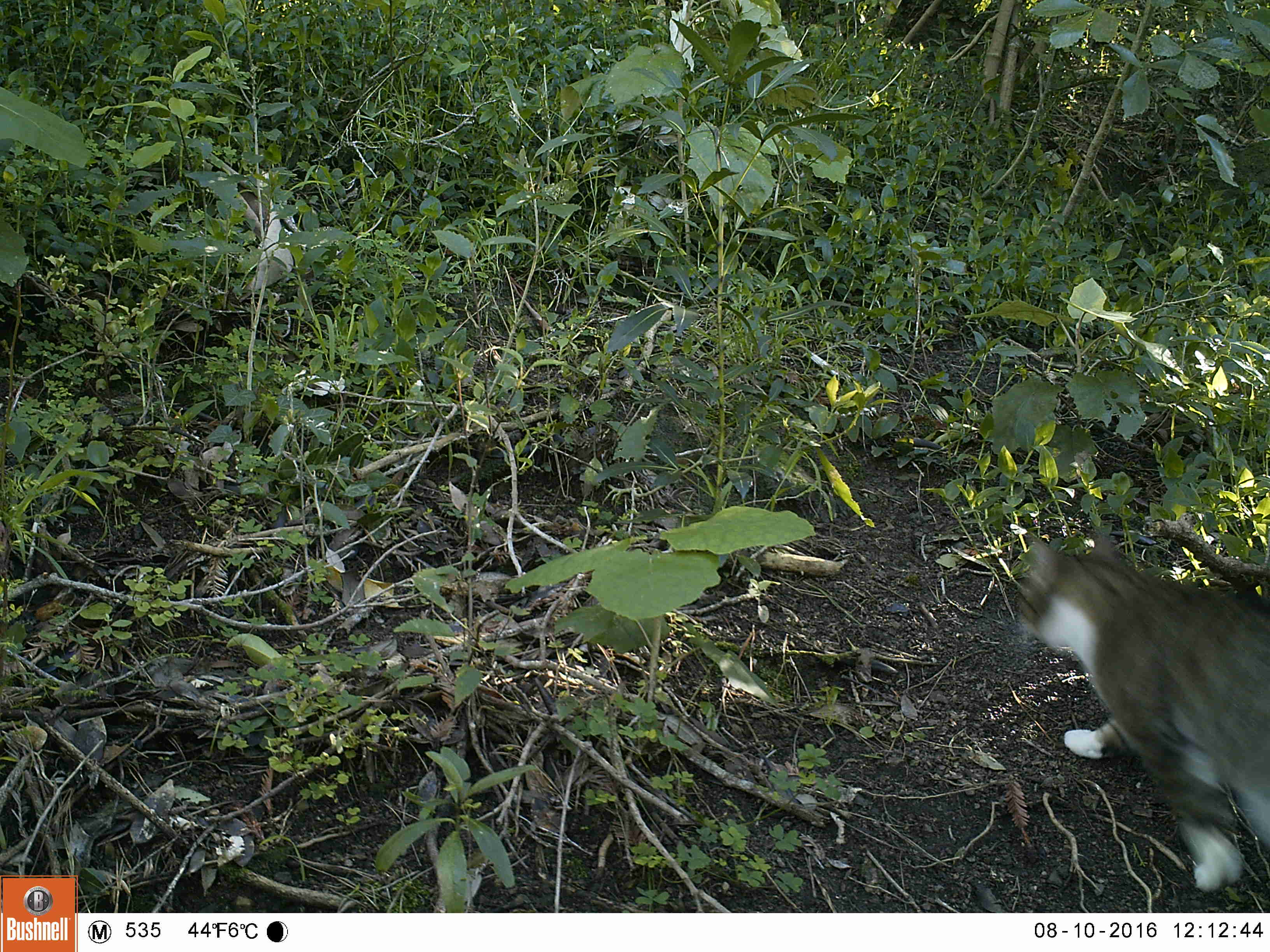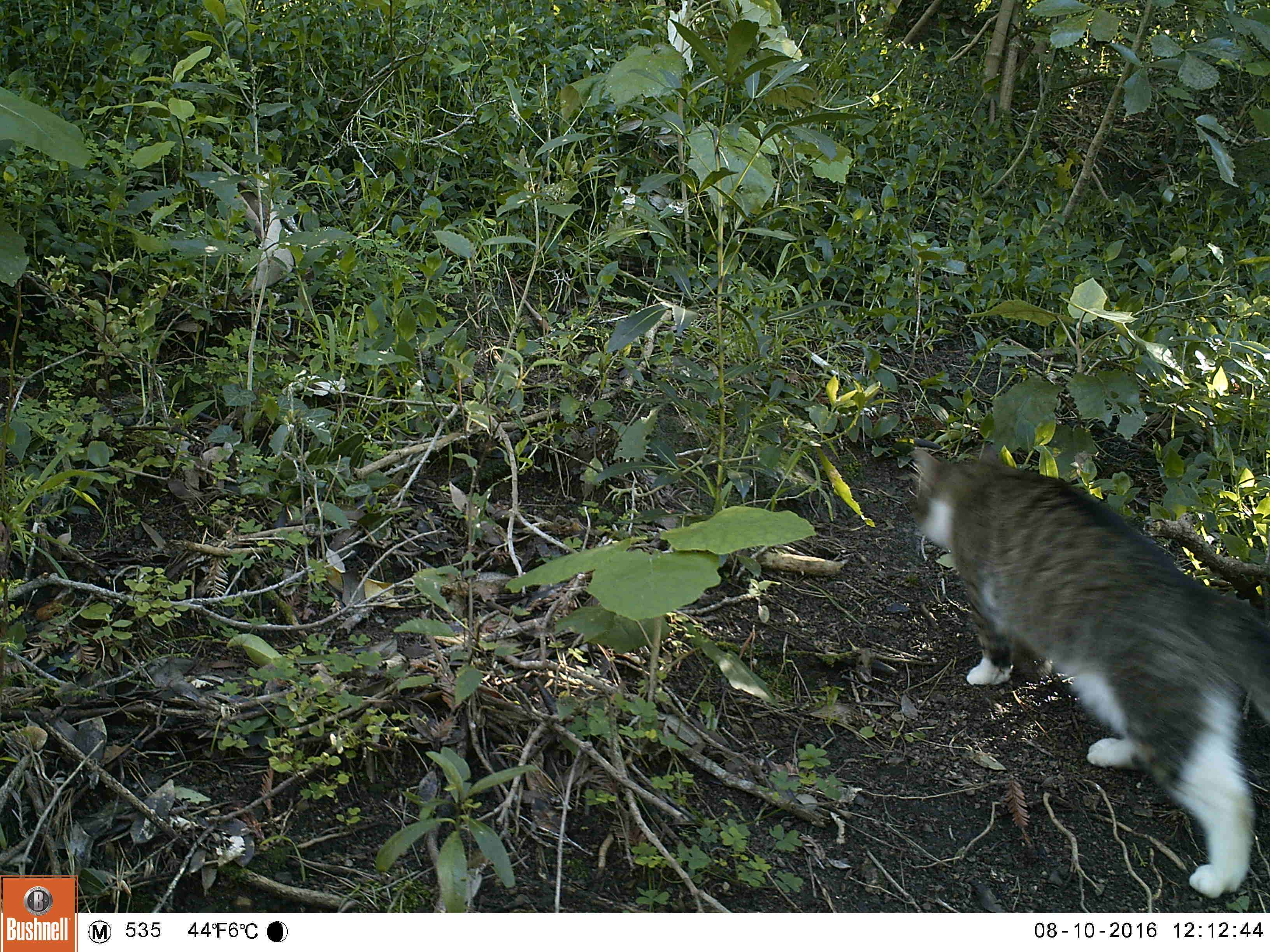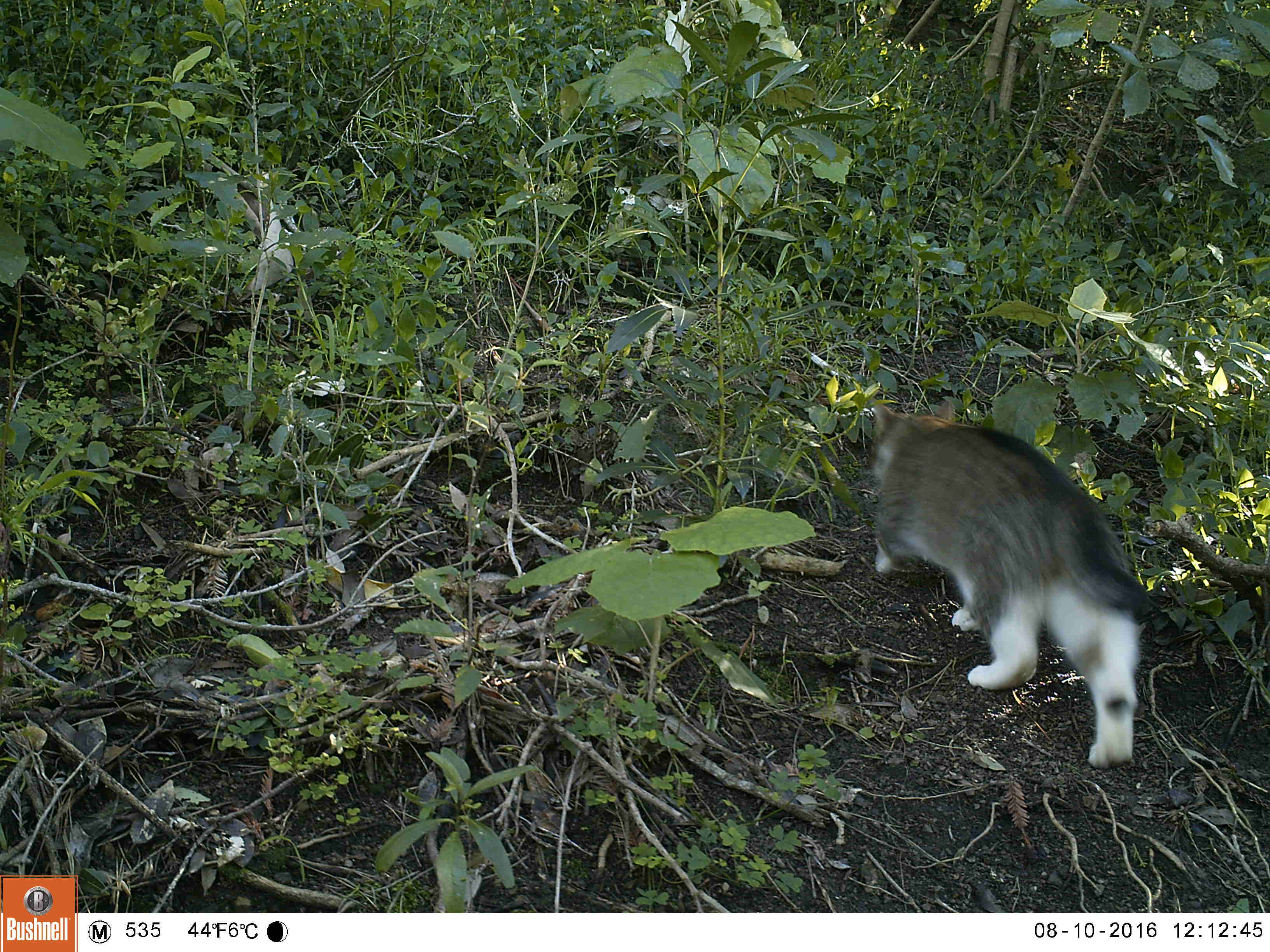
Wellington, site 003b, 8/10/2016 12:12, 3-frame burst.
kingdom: Animalia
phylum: Chordata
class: Mammalia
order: Carnivora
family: Felidae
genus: Felis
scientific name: Felis catus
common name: cat